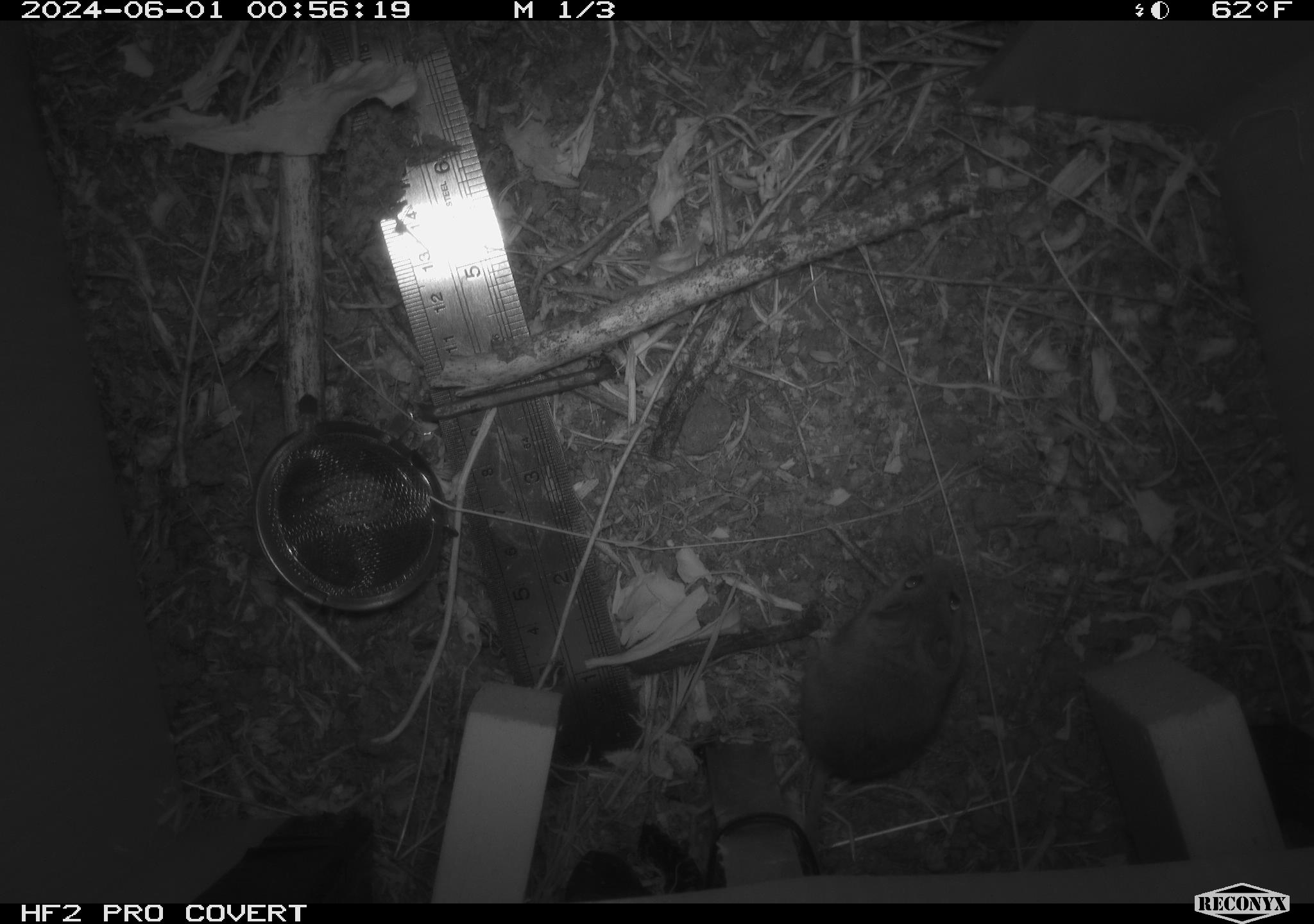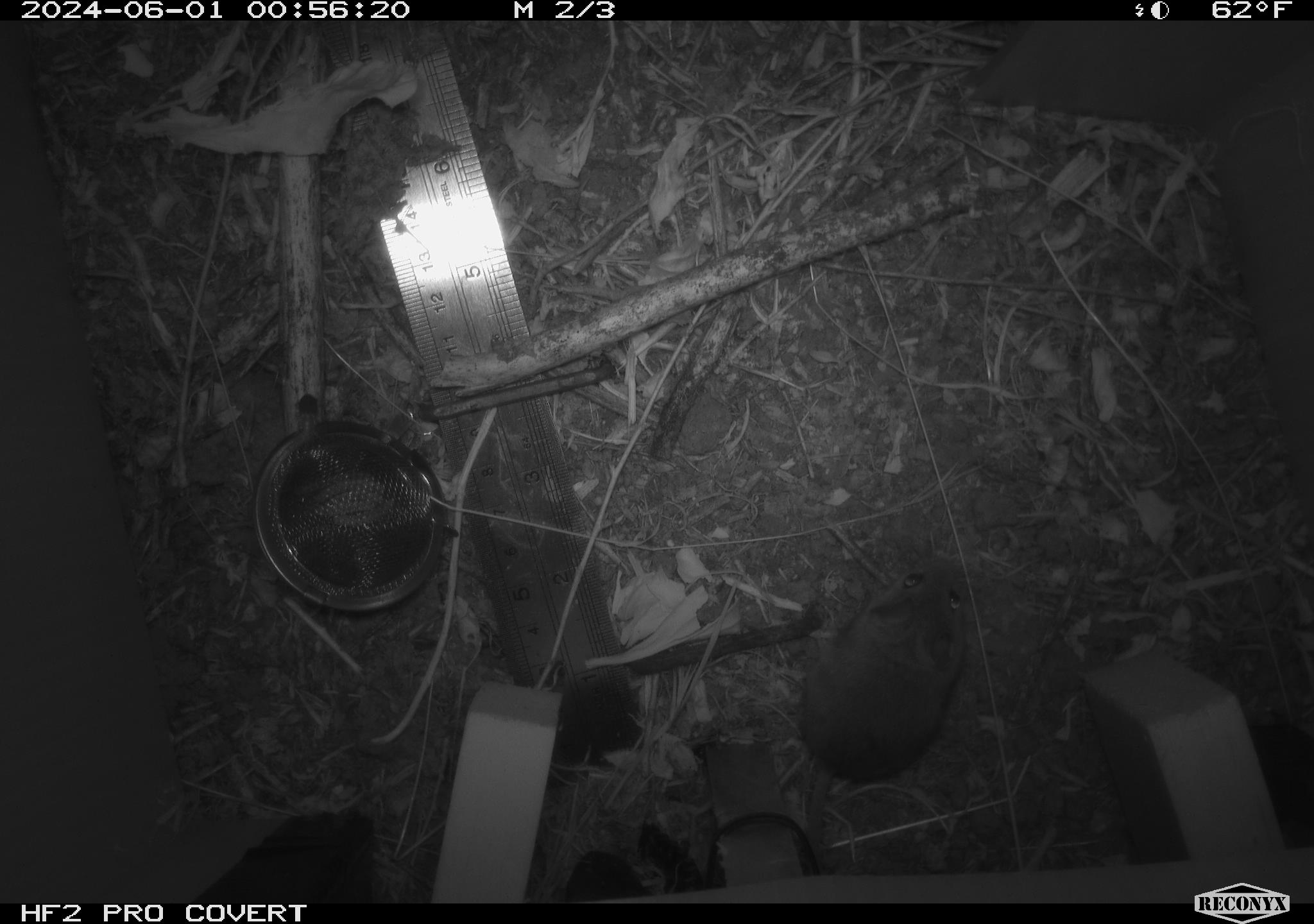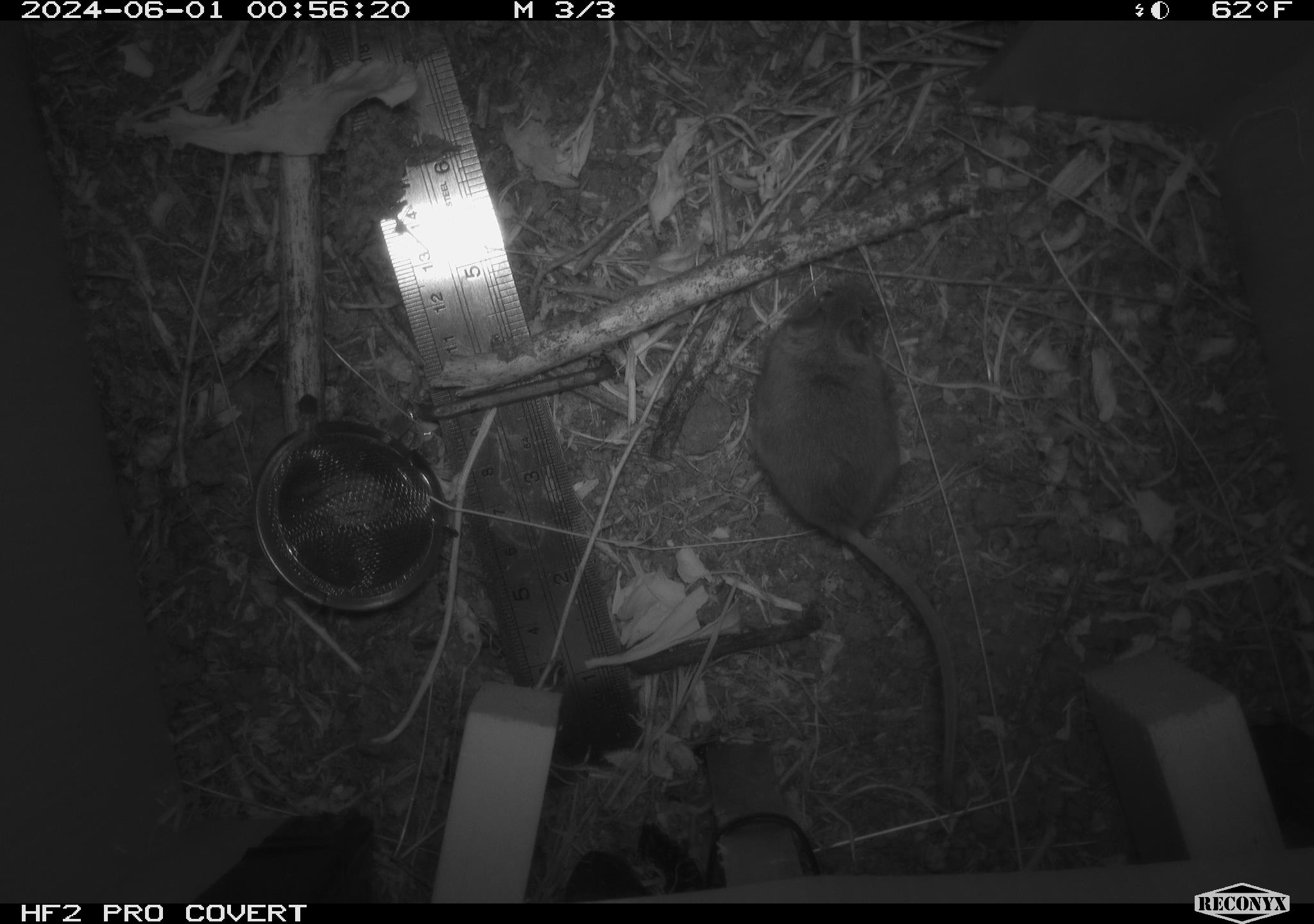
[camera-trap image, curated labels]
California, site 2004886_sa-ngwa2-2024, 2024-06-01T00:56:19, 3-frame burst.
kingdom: Animalia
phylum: Chordata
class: Mammalia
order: Rodentia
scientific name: Rodentia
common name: mouse species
Mouse species (Rodentia).